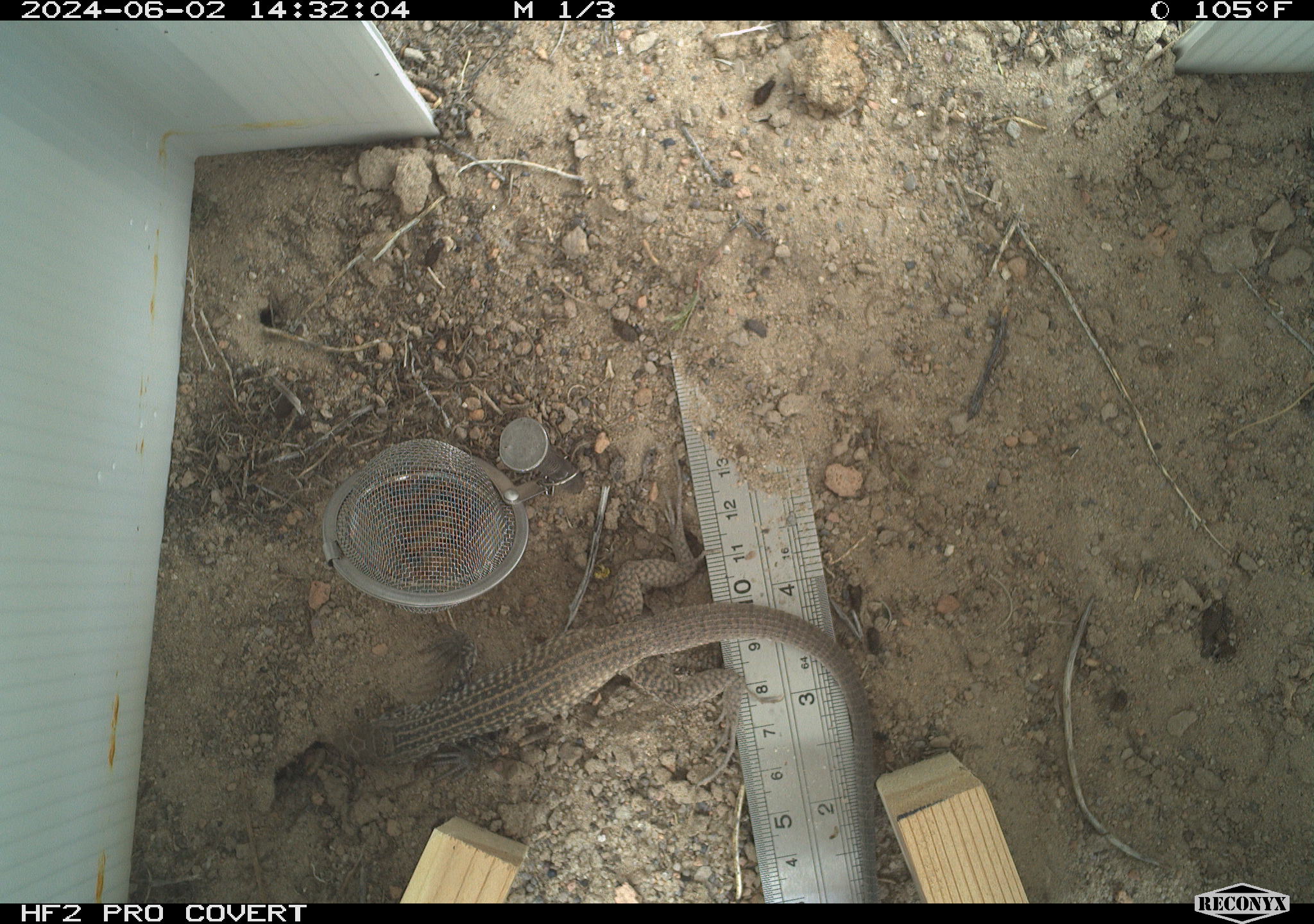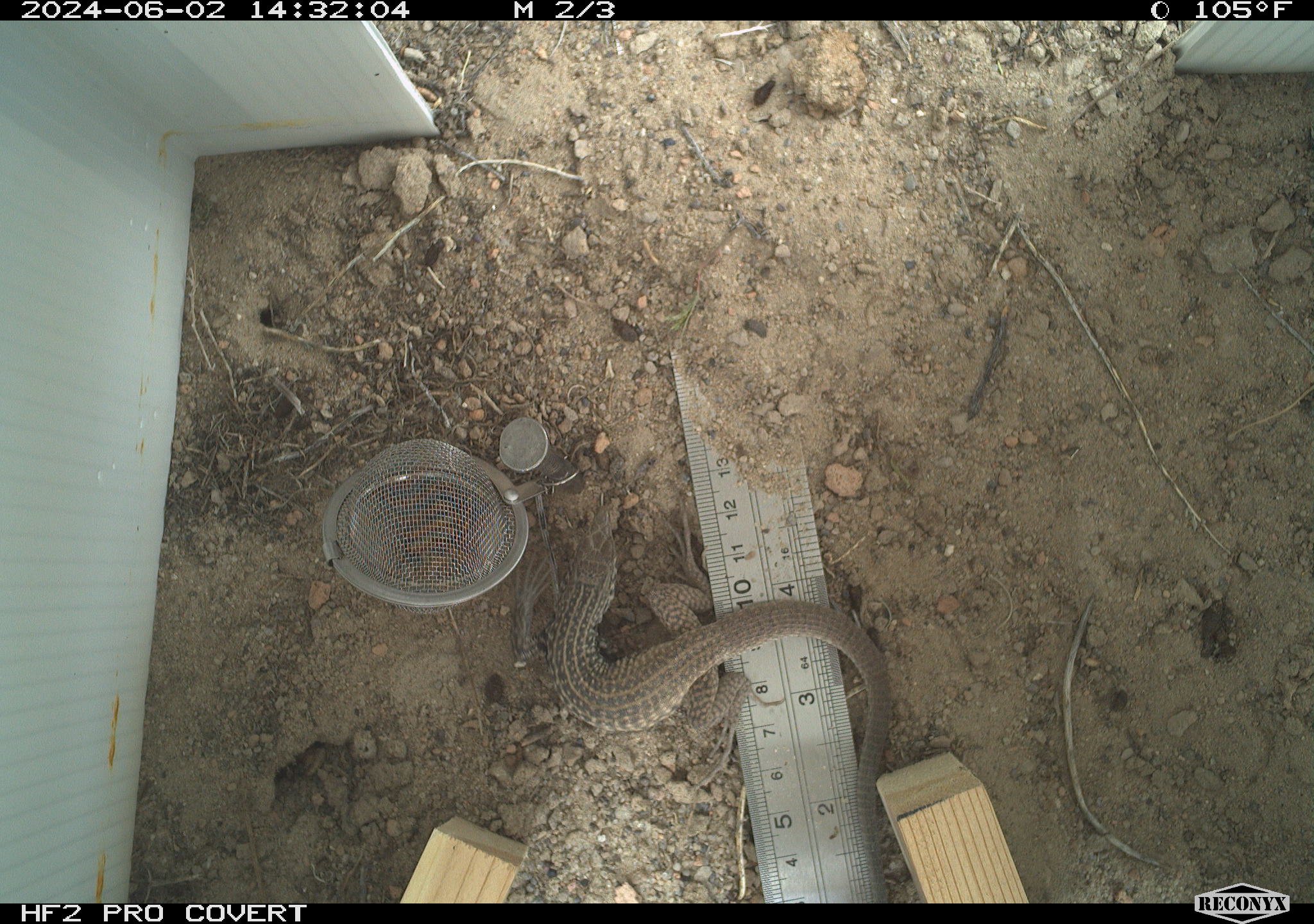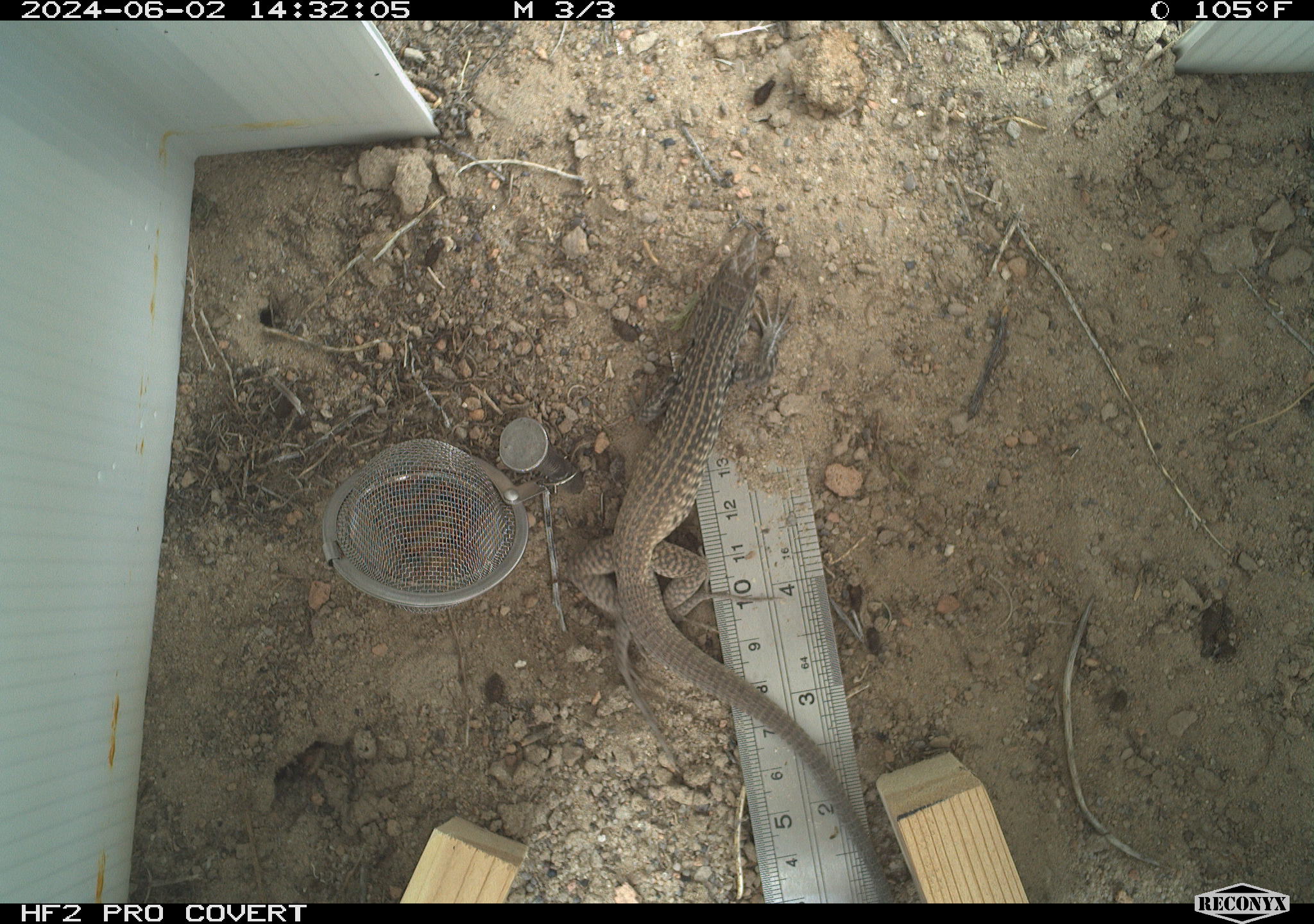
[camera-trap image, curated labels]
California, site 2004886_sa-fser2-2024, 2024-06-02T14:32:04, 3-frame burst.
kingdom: Animalia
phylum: Chordata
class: Reptilia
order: Squamata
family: Teiidae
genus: Aspidoscelis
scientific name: Aspidoscelis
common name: whiptail lizards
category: aspidoscelis species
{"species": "aspidoscelis species (whiptail lizards) (Aspidoscelis)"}